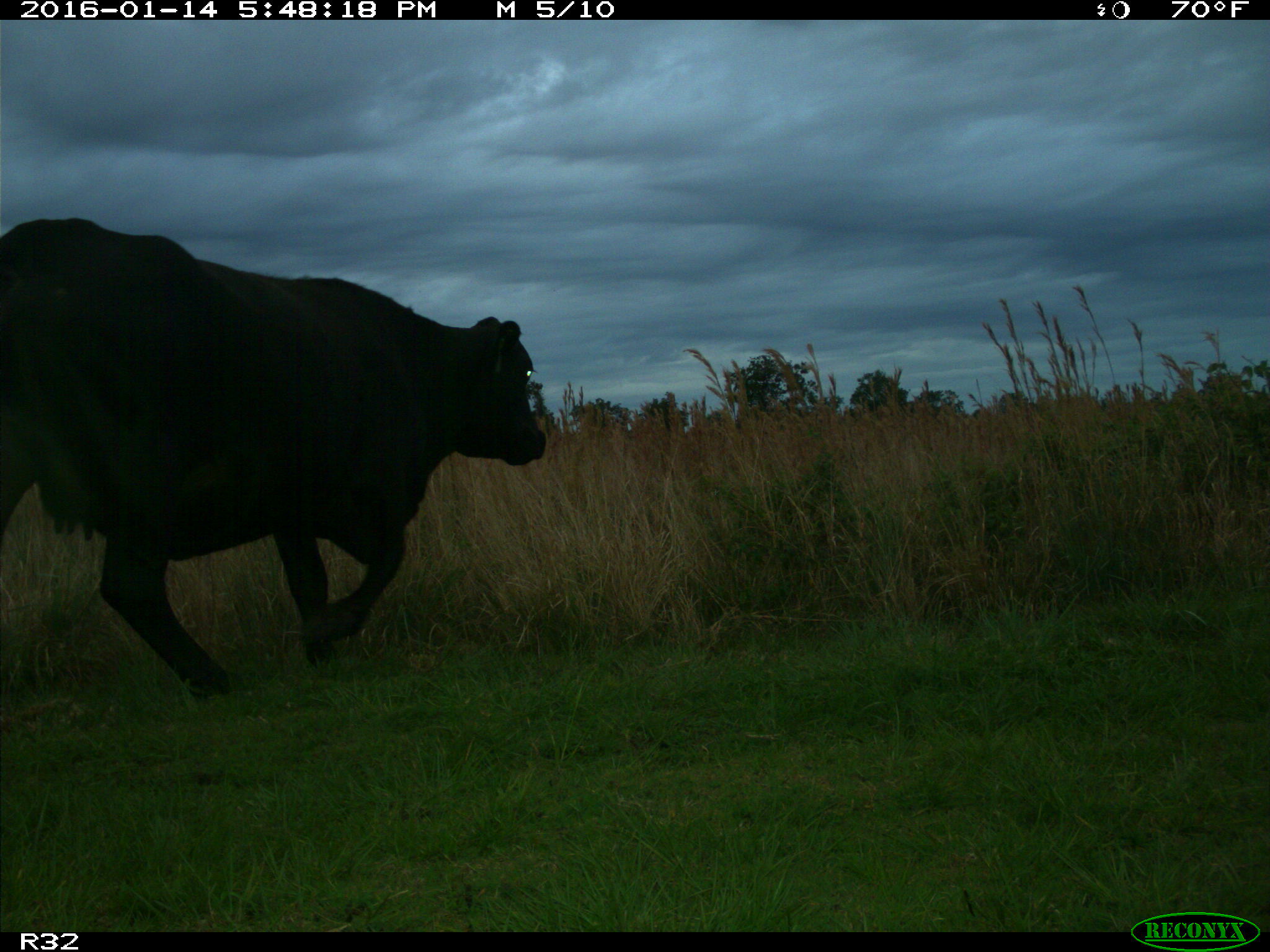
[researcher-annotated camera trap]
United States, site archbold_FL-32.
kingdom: Animalia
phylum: Chordata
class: Mammalia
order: Artiodactyla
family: Bovidae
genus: Bos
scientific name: Bos taurus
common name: domestic cow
Bos taurus (domestic cow).